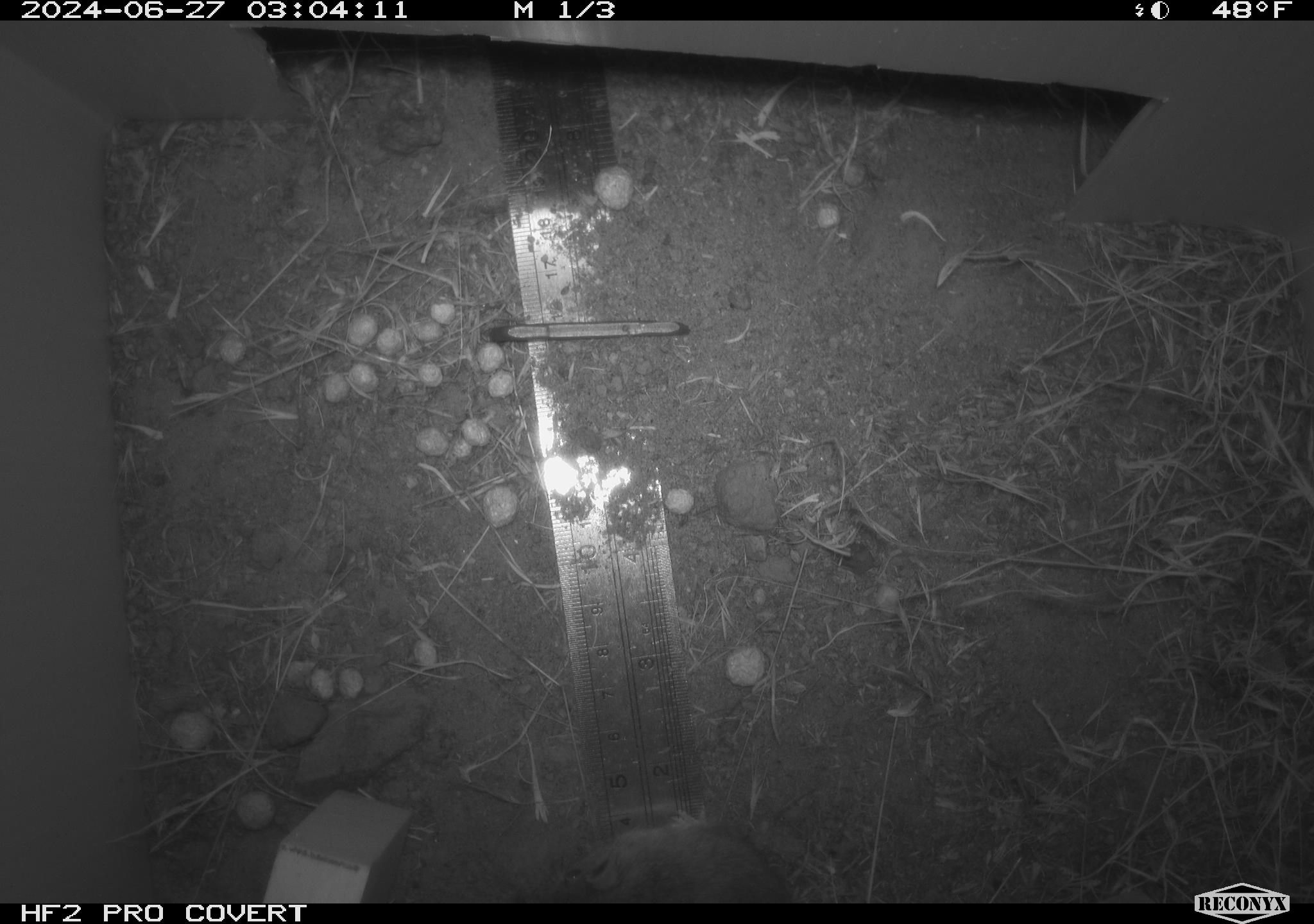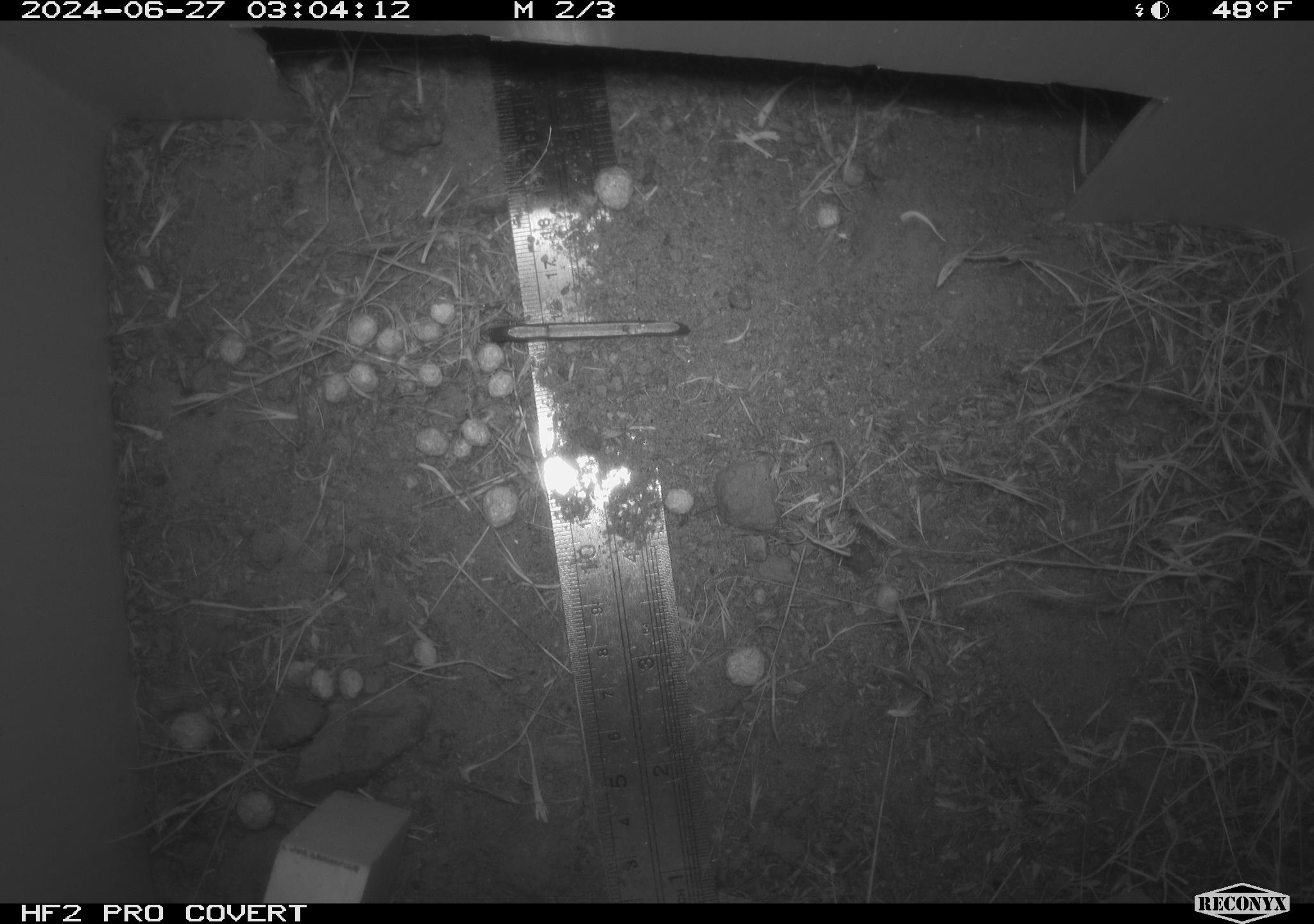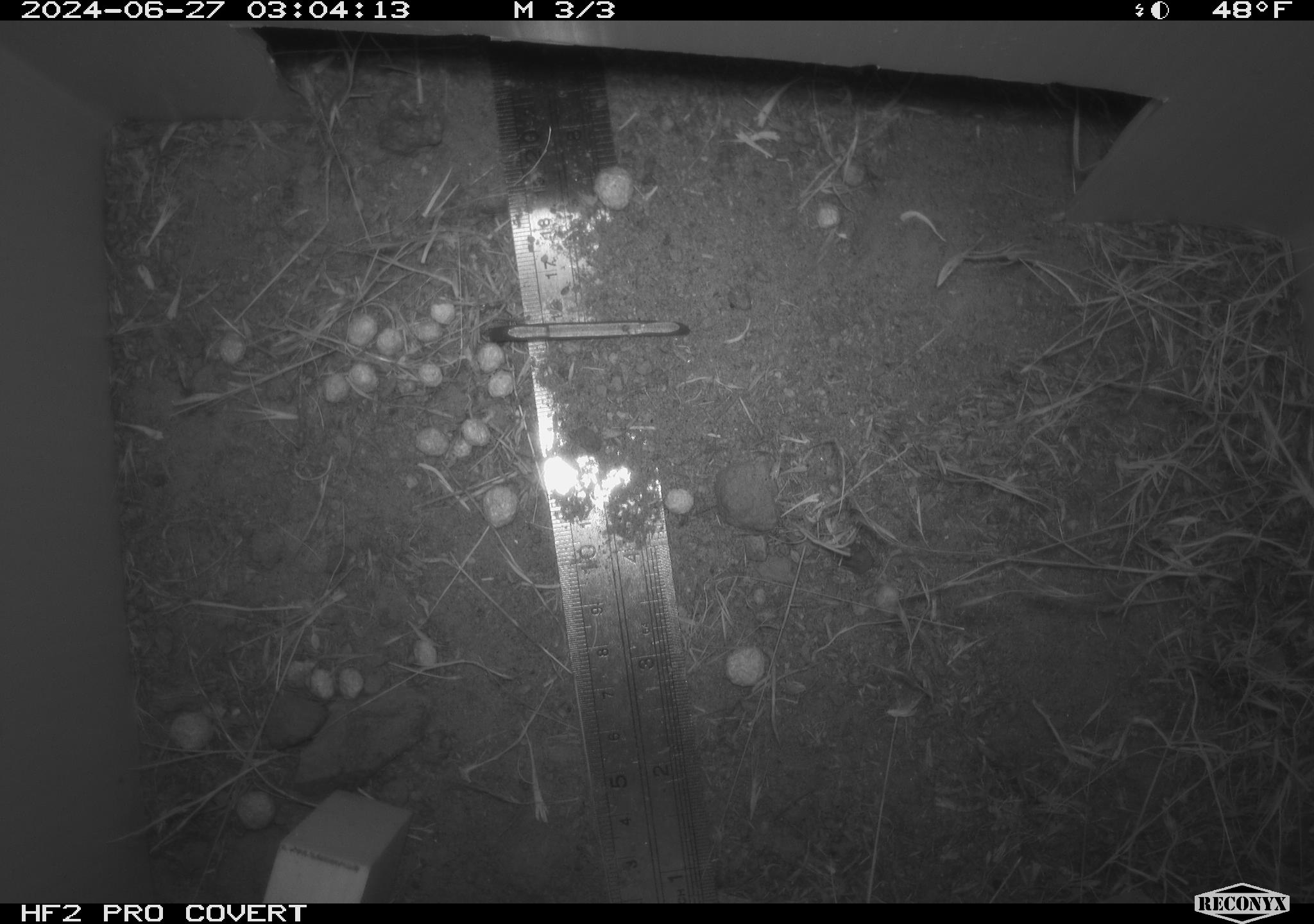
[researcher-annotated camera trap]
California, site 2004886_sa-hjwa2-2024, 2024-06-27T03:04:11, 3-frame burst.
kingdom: Animalia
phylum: Chordata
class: Mammalia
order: Rodentia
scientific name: Rodentia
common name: rodent